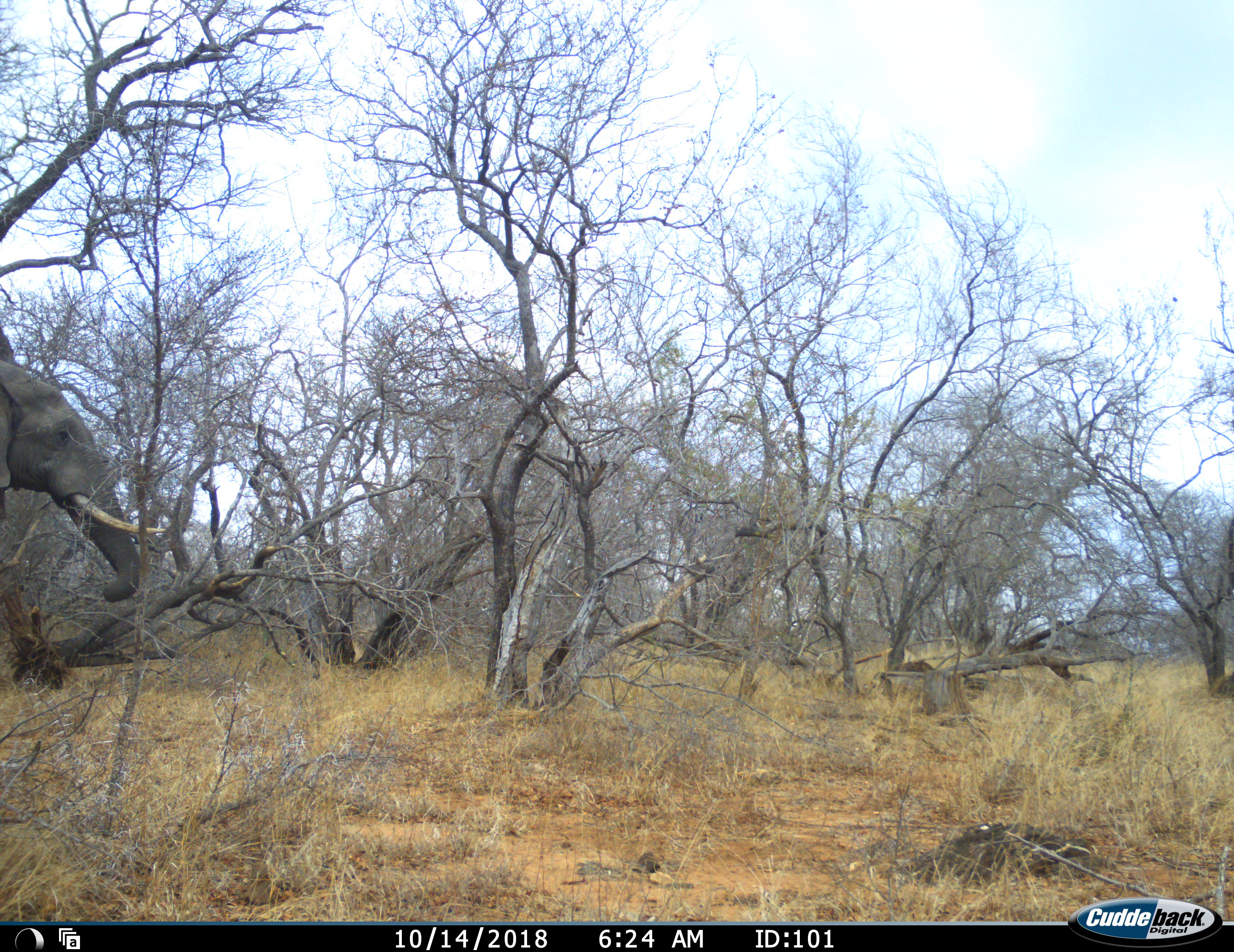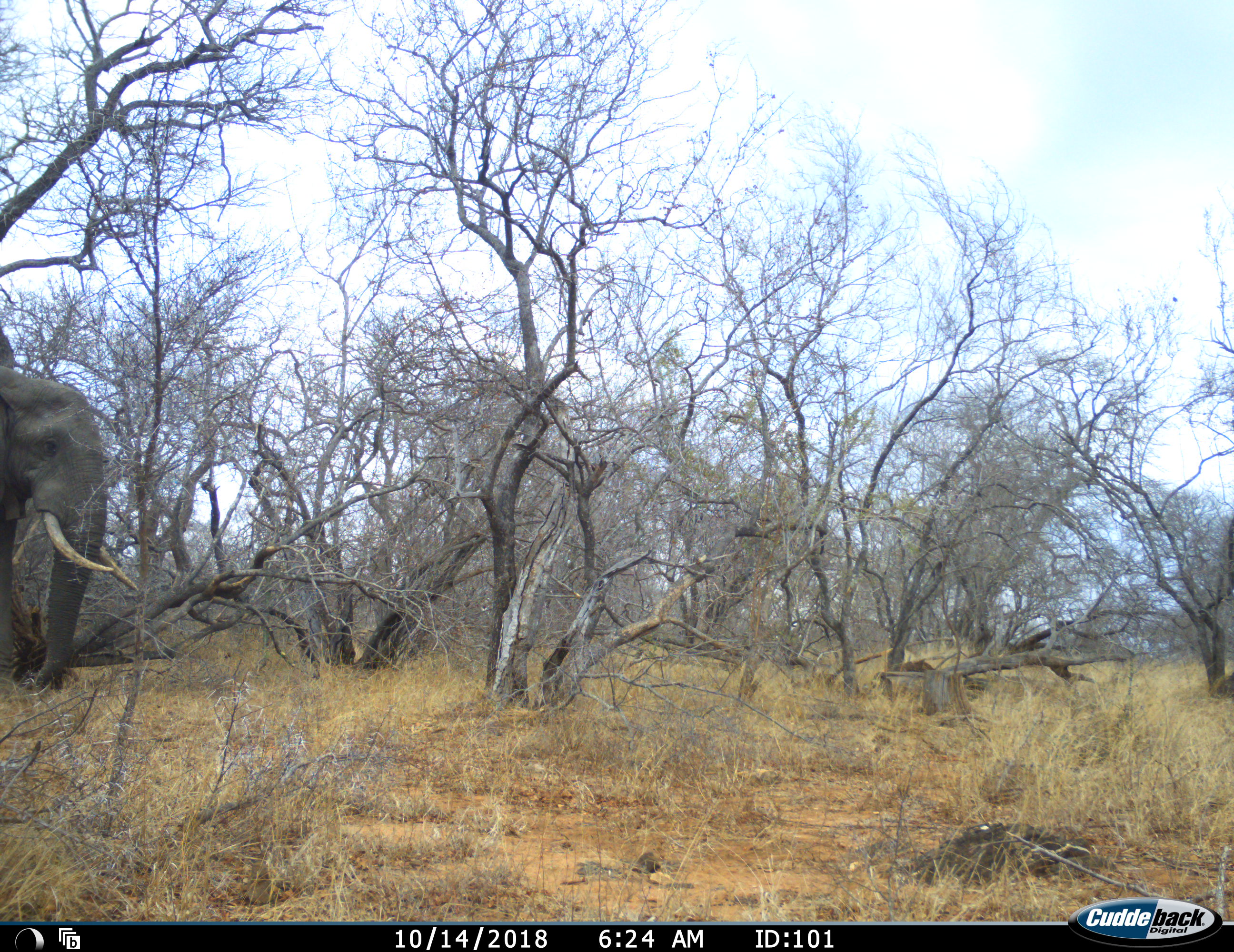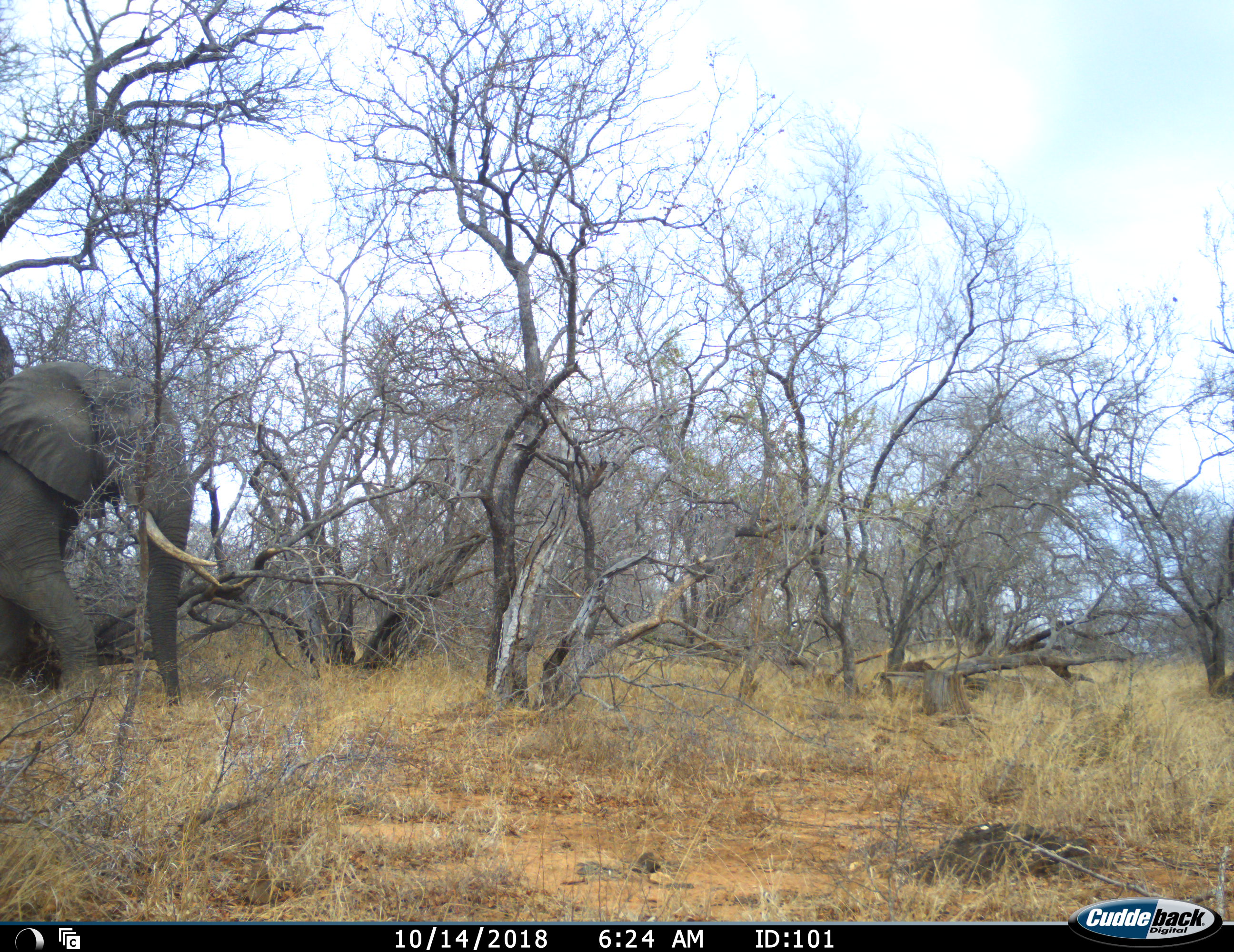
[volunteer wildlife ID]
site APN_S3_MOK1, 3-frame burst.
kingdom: Animalia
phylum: Chordata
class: Mammalia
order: Proboscidea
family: Elephantidae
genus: Loxodonta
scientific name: Loxodonta africana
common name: african bush elephant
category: elephant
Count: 1.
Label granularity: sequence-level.